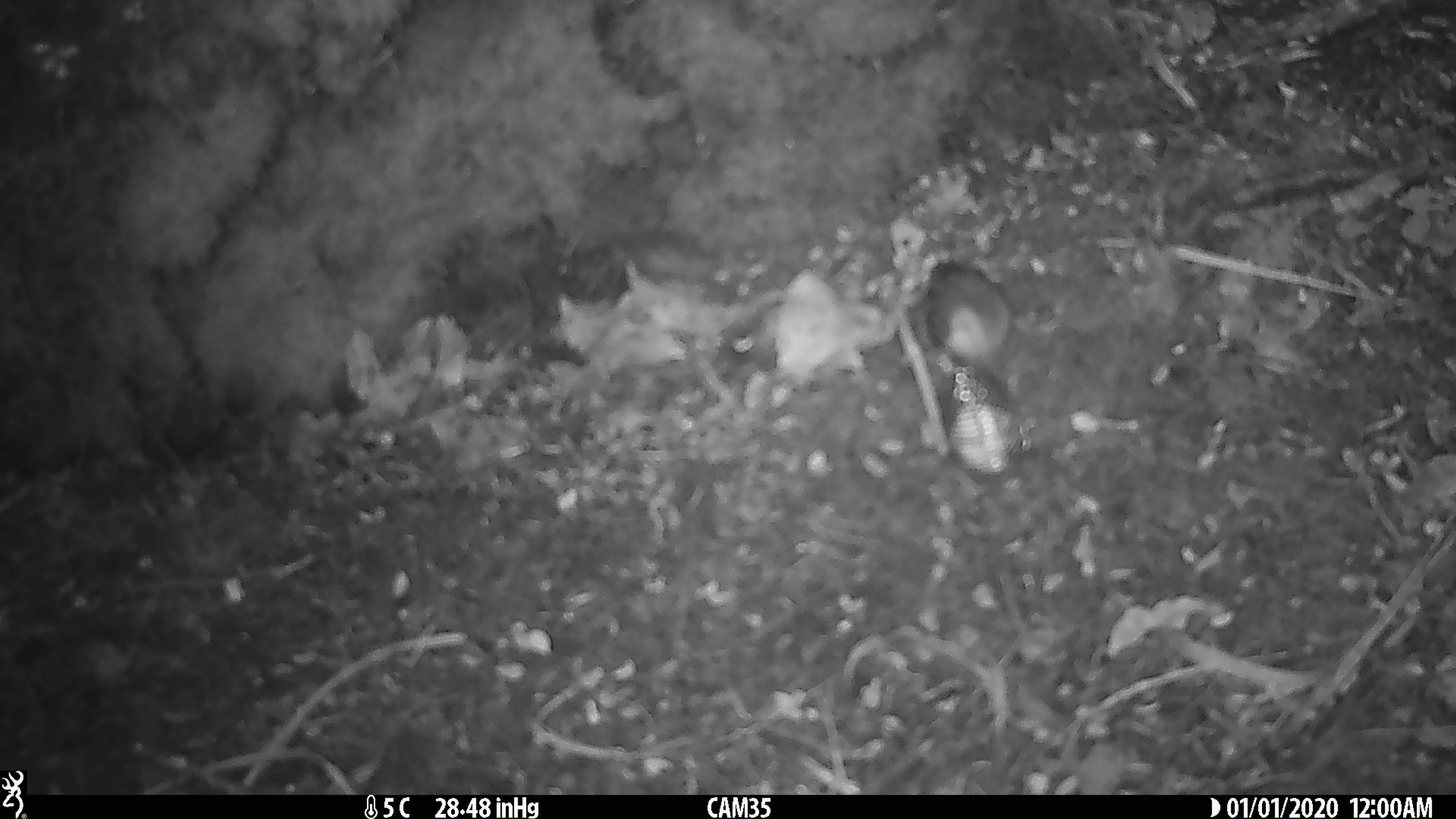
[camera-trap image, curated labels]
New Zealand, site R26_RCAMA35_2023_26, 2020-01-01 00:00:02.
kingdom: Animalia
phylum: Chordata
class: Aves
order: Passeriformes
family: Acanthisittidae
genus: Acanthisitta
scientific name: Acanthisitta chloris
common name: rifleman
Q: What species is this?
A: Rifleman (Acanthisitta chloris).